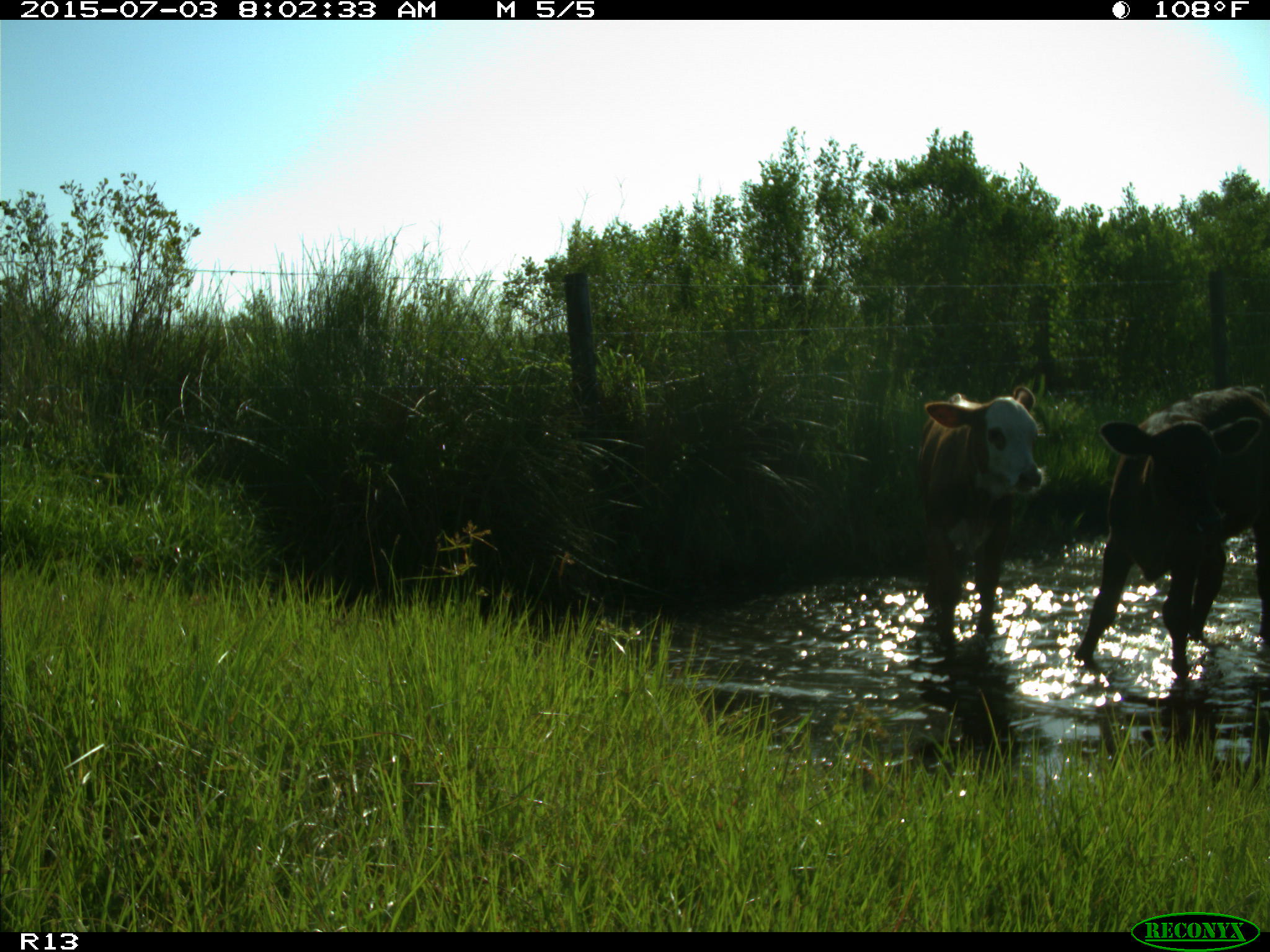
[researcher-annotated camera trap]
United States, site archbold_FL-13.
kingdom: Animalia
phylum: Chordata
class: Mammalia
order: Artiodactyla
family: Bovidae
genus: Bos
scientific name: Bos taurus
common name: domestic cow